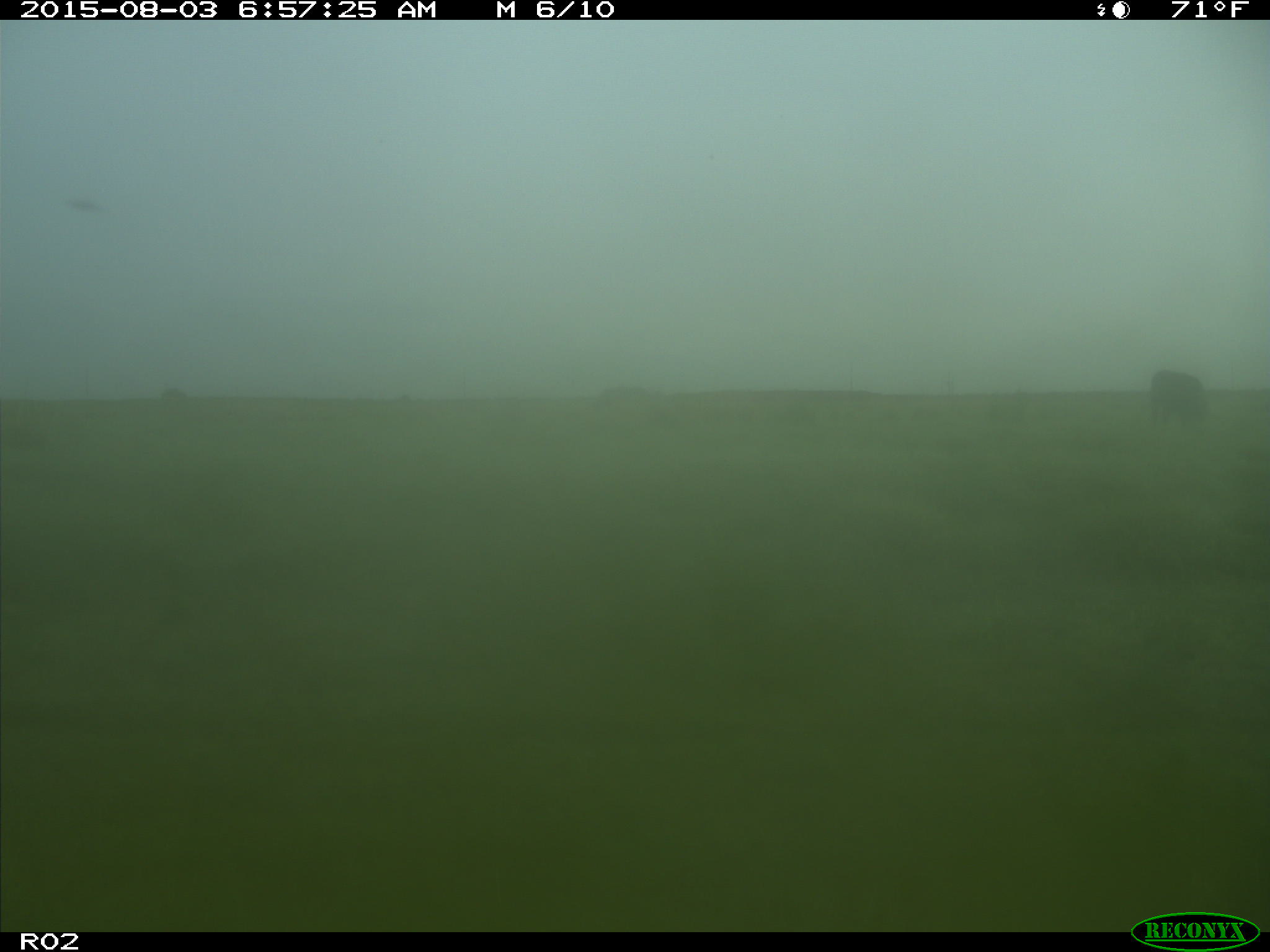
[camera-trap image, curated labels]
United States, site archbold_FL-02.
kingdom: Animalia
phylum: Chordata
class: Mammalia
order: Artiodactyla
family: Bovidae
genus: Bos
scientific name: Bos taurus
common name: domestic cow